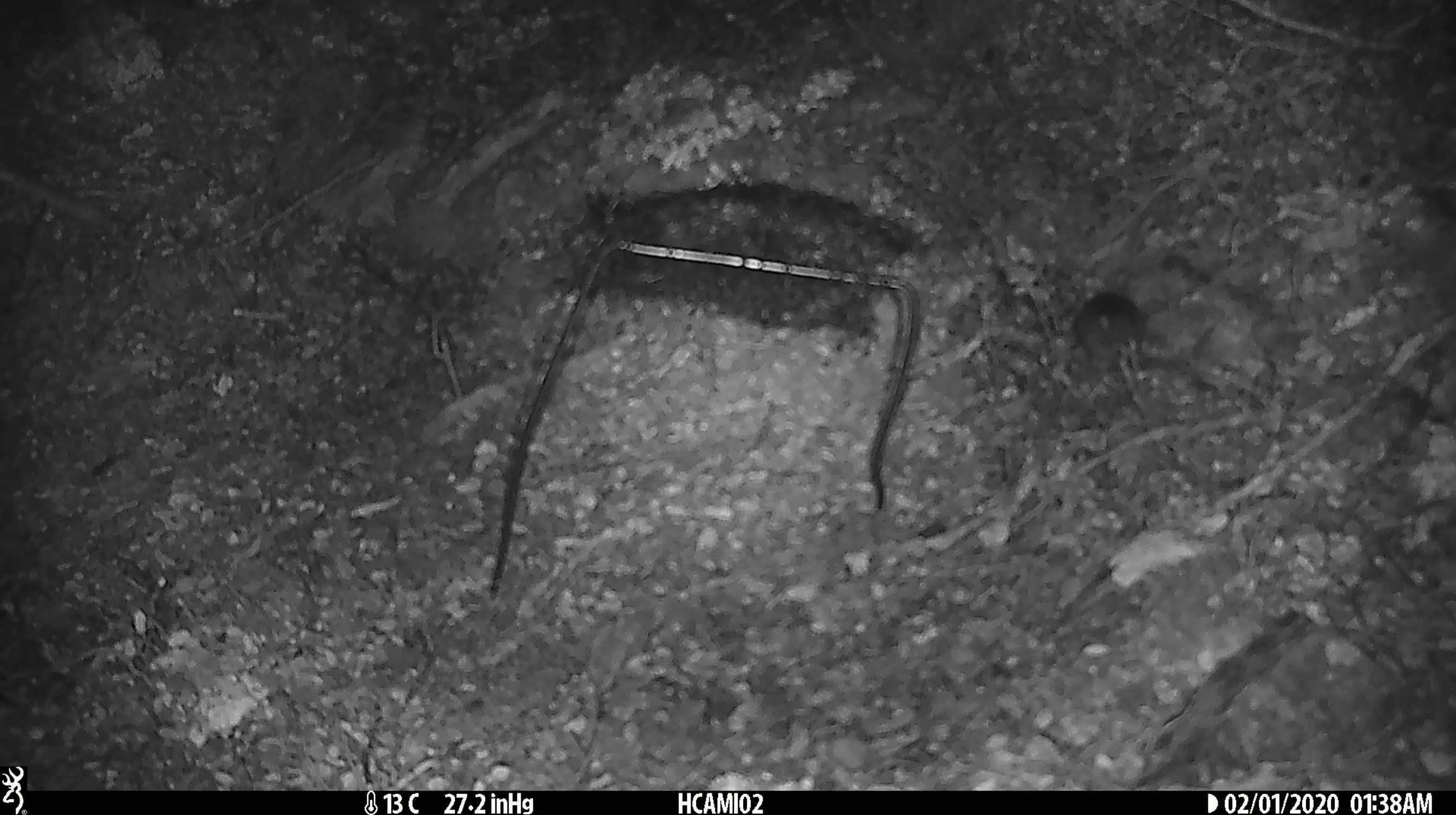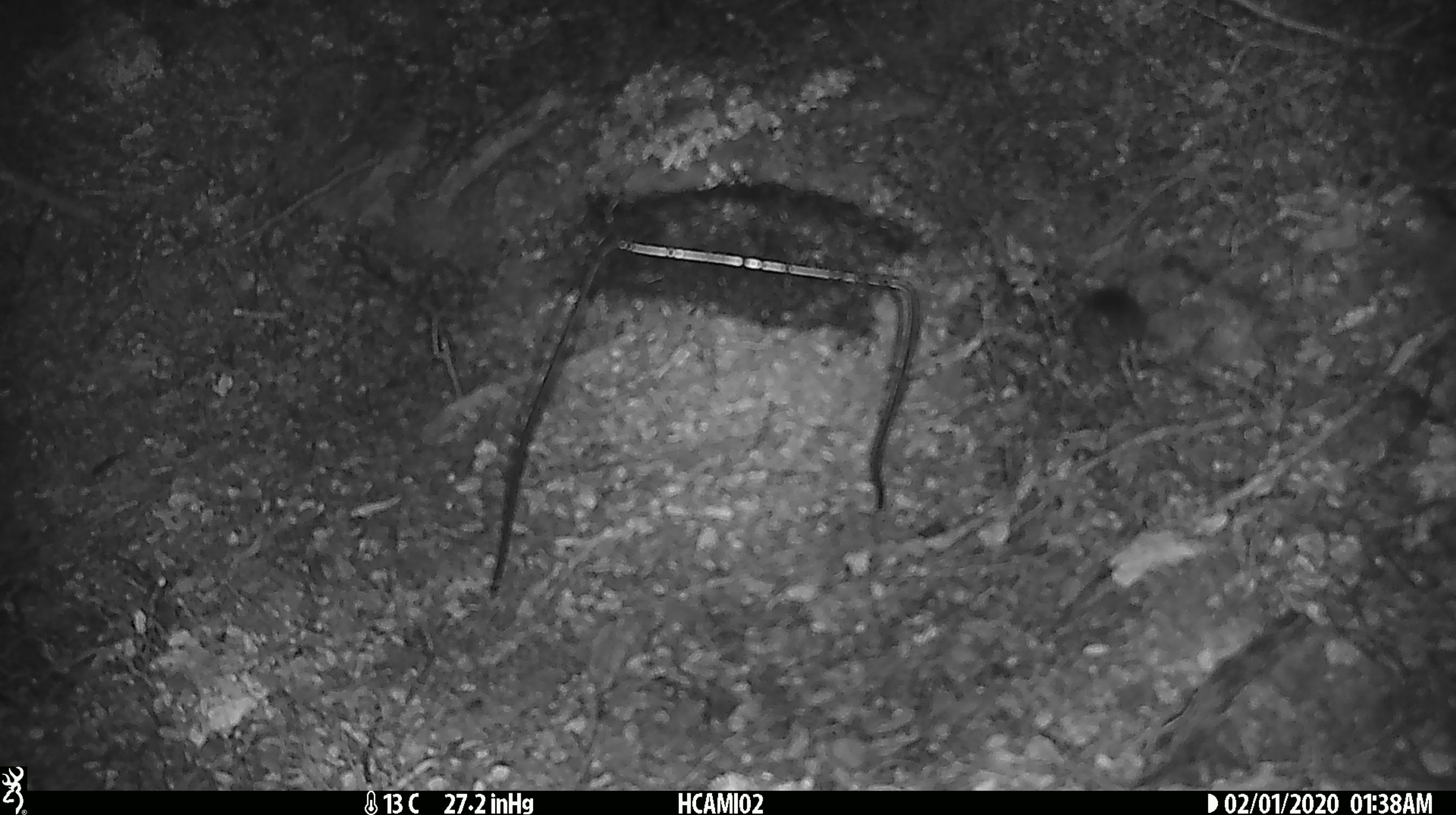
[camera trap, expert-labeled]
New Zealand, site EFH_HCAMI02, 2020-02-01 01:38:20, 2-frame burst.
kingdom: Animalia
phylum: Chordata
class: Mammalia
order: Rodentia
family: Muridae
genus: Mus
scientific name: Mus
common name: mouse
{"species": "mouse (Mus)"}